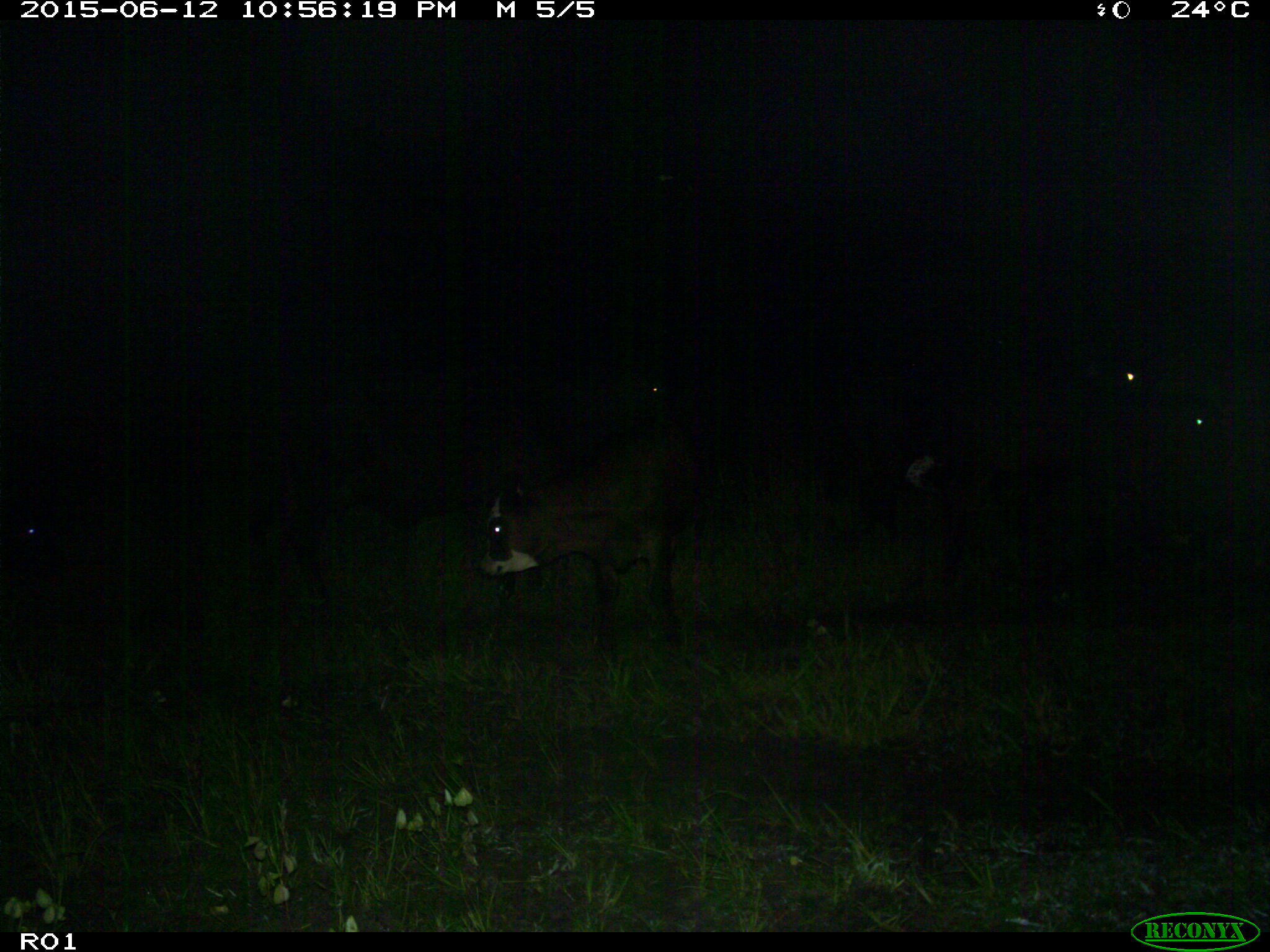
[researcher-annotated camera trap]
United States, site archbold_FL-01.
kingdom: Animalia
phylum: Chordata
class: Mammalia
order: Artiodactyla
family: Bovidae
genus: Bos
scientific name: Bos taurus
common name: domestic cow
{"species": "Bos taurus (domestic cow)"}